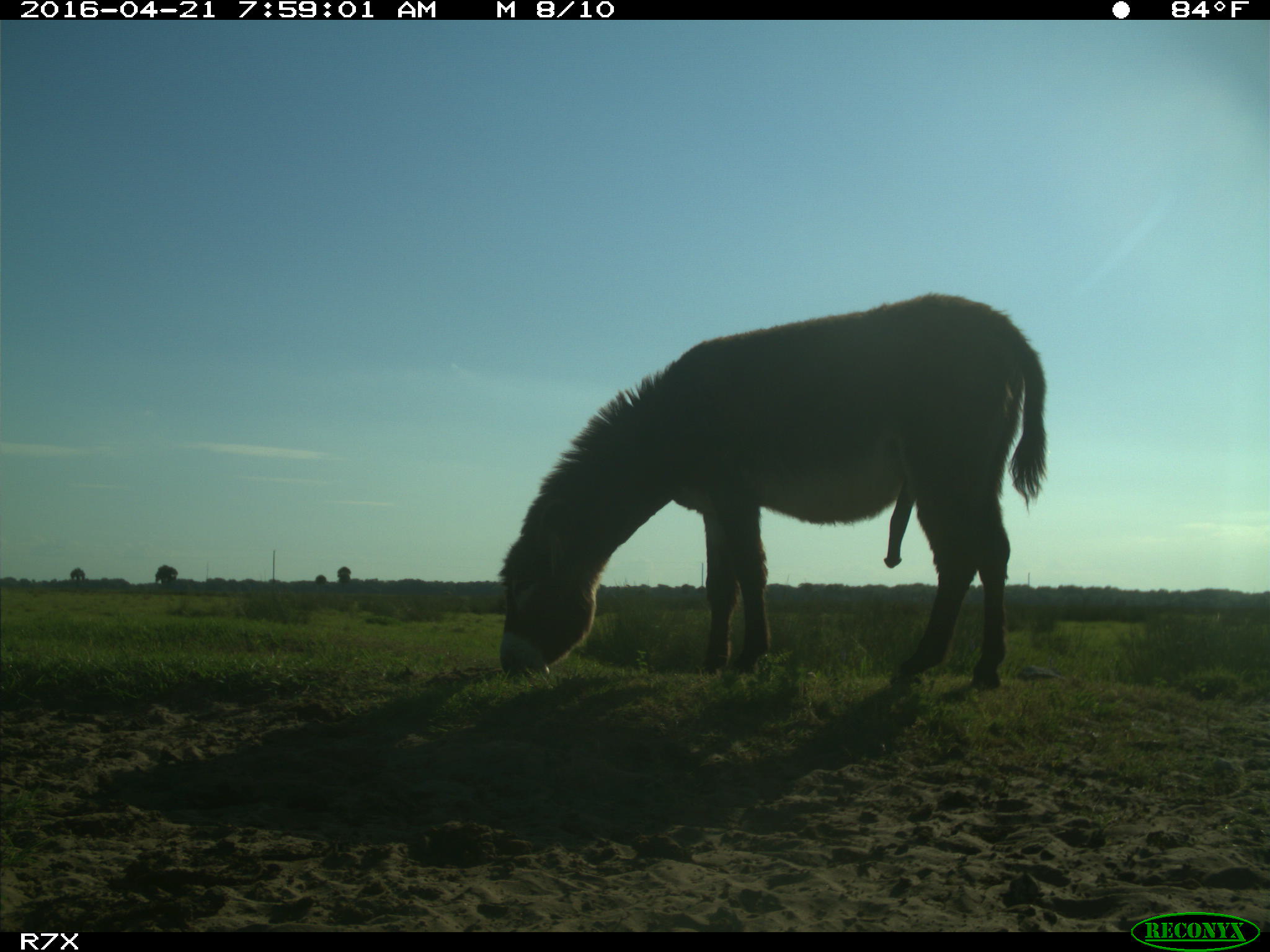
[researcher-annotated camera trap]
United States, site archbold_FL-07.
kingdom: Animalia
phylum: Chordata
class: Mammalia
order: Artiodactyla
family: Bovidae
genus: Bos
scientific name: Bos taurus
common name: domestic cow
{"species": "Bos taurus (domestic cow)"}